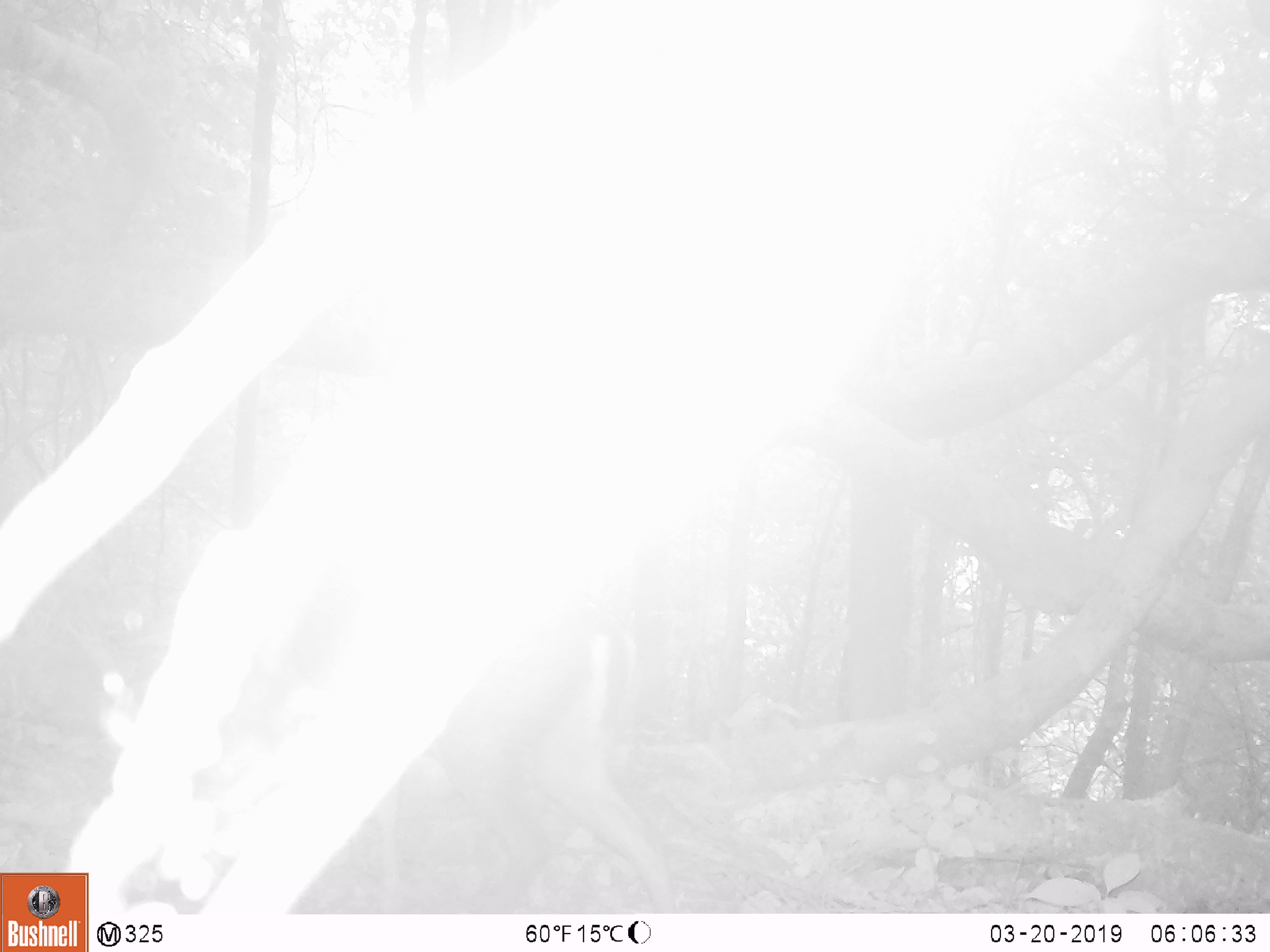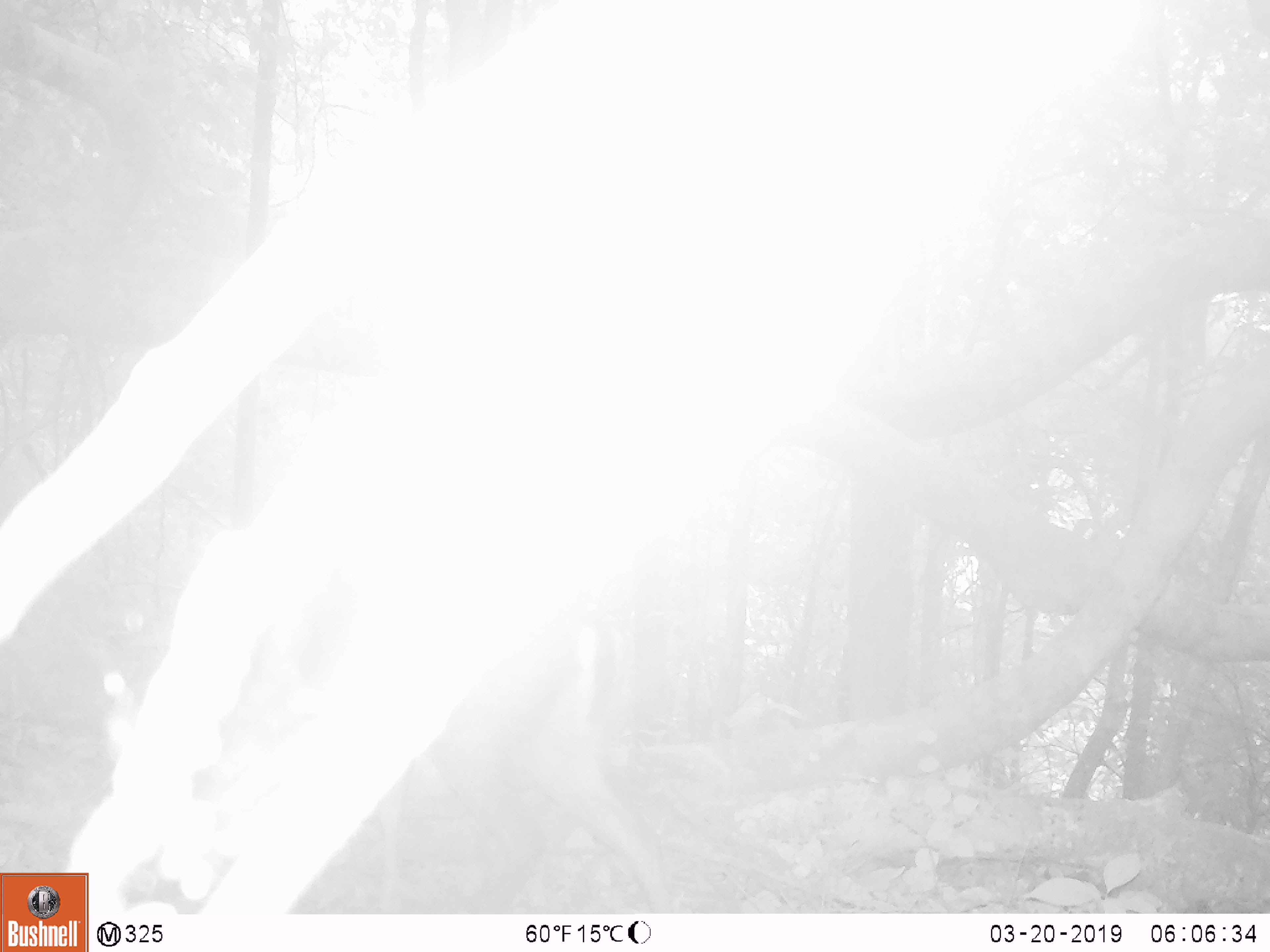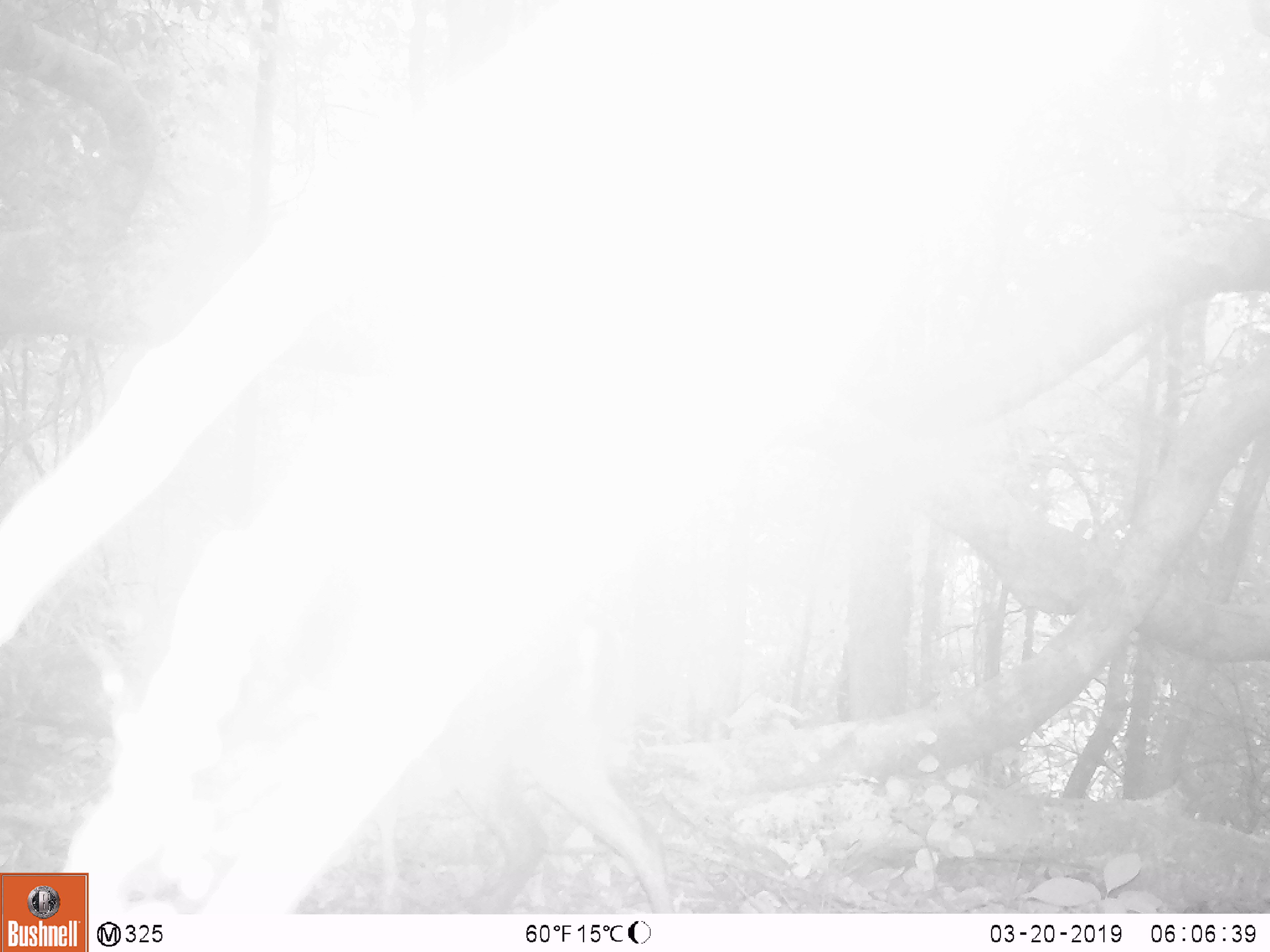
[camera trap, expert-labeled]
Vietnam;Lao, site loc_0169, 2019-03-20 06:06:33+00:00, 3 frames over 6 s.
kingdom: Animalia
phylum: Chordata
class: Mammalia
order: Artiodactyla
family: Cervidae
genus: Muntiacus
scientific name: Muntiacus rooseveltorum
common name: roosevelt's muntjac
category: roosevelts muntjac group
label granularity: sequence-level